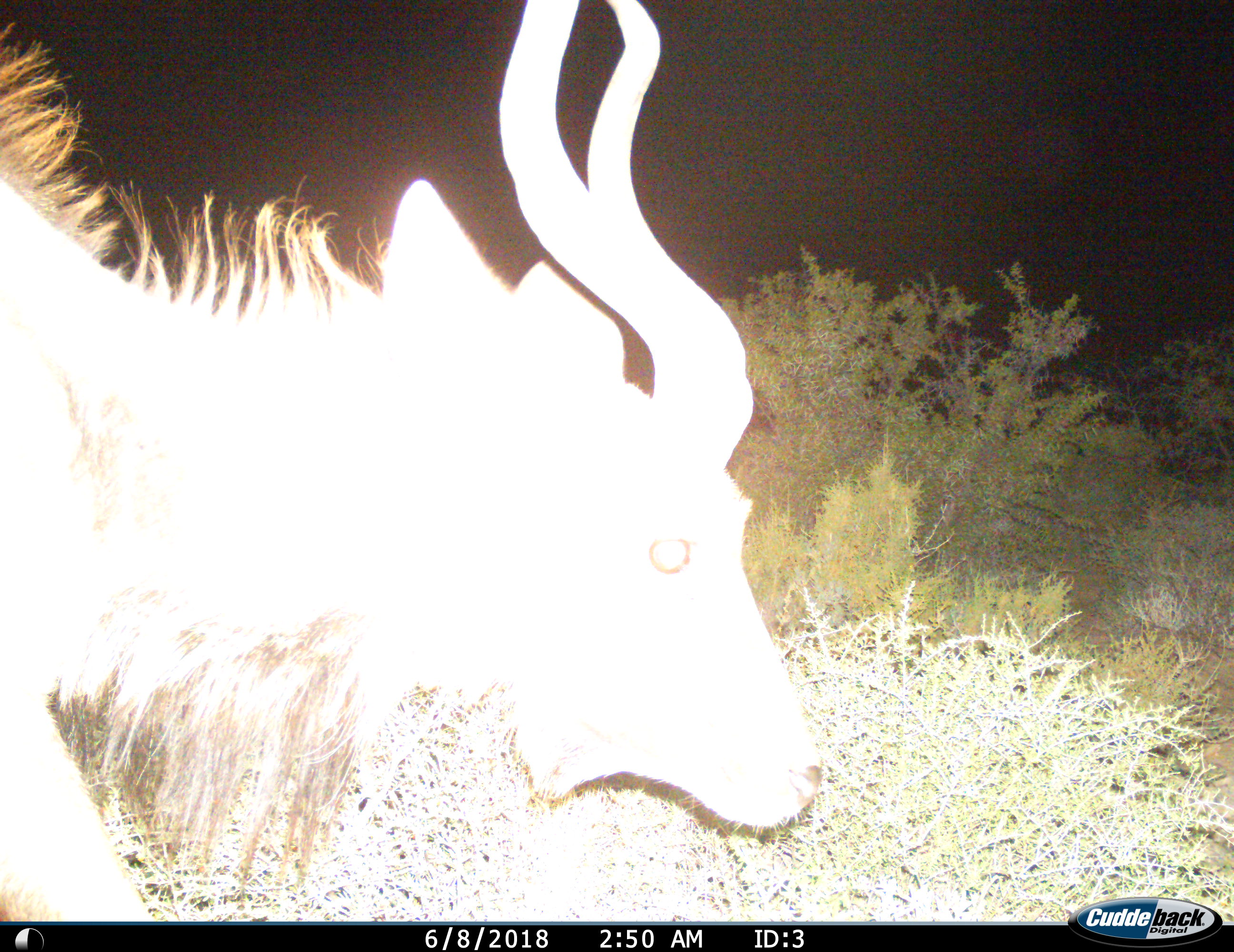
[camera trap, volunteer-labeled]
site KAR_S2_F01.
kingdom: Animalia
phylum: Chordata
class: Mammalia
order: Artiodactyla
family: Bovidae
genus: Tragelaphus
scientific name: Tragelaphus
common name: kudu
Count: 1.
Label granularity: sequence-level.